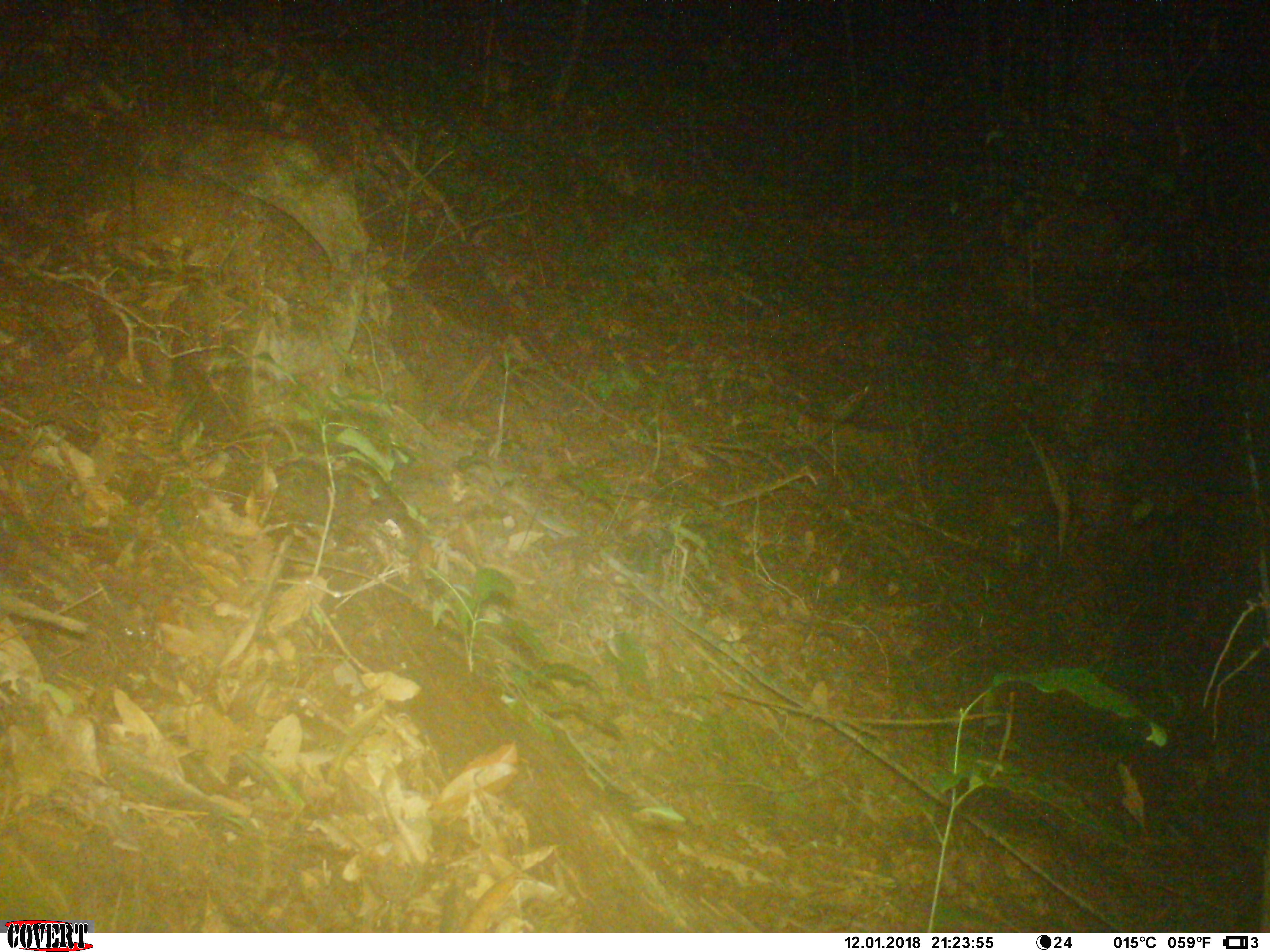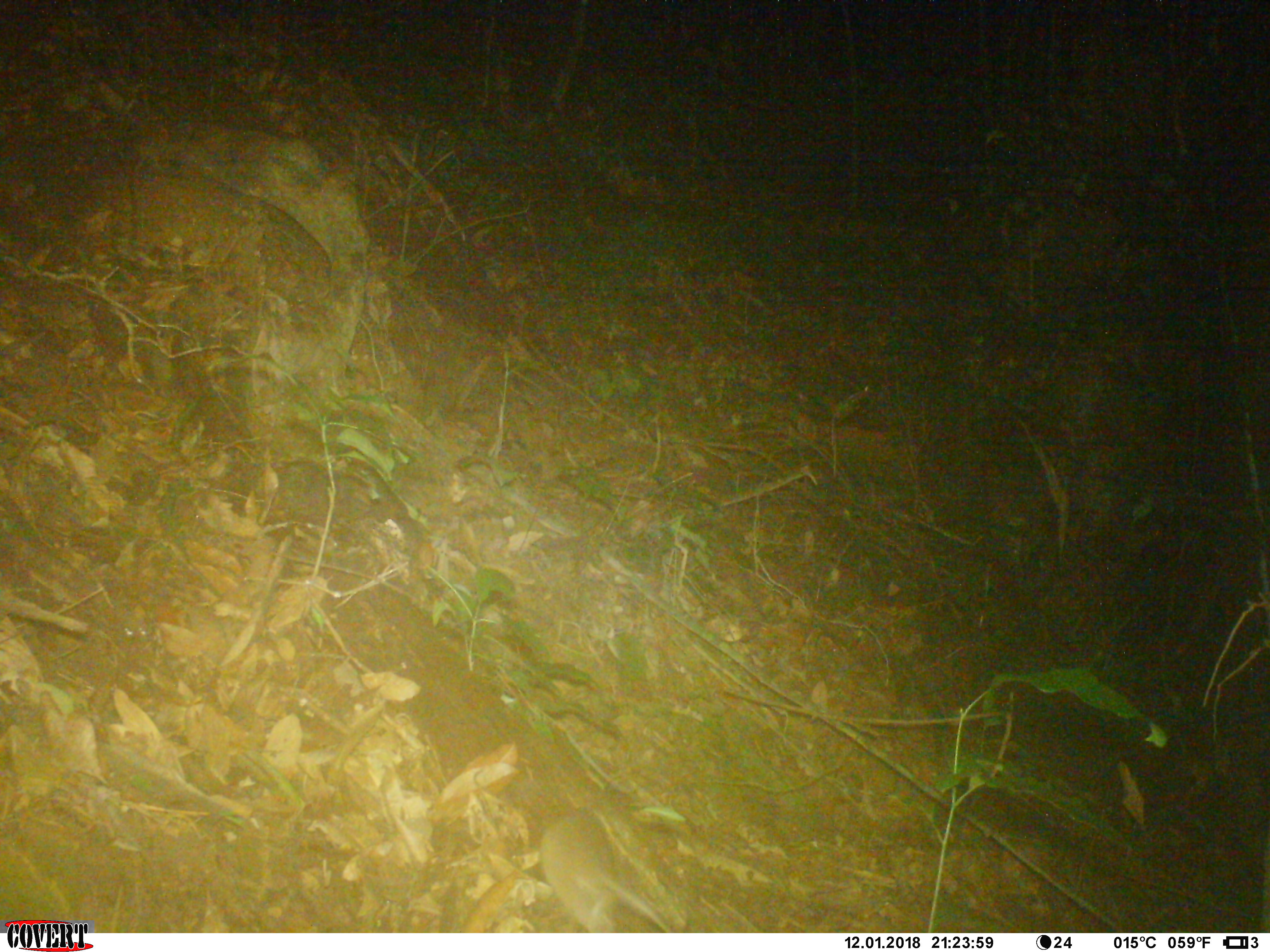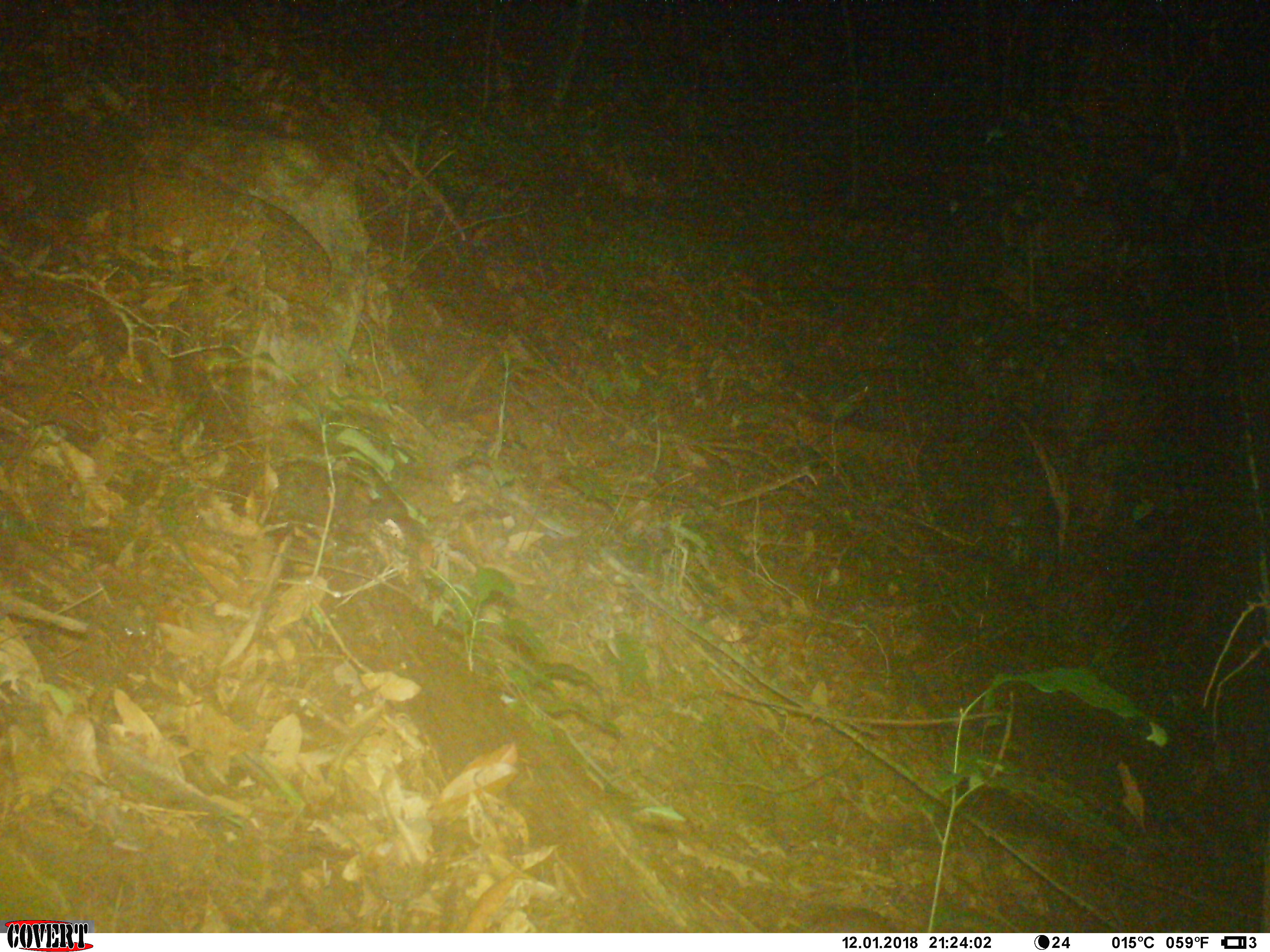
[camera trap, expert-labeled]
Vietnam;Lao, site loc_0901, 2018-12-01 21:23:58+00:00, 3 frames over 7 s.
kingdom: Animalia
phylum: Chordata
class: Mammalia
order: Rodentia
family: Muridae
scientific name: Muridae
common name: old-world mice and rats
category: unidentified murid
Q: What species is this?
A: Unidentified murid (old-world mice and rats) (Muridae).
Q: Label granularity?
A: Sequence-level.